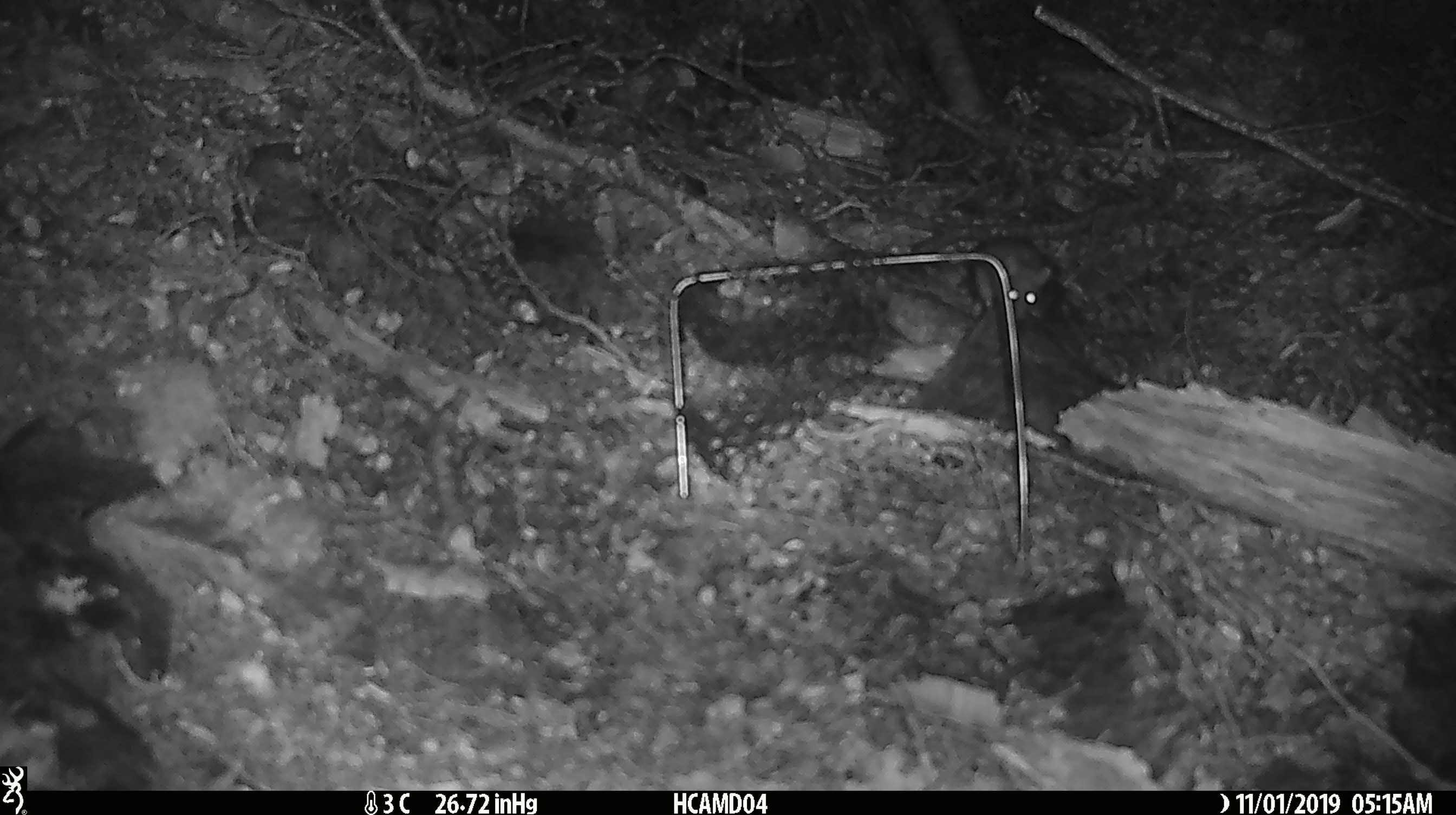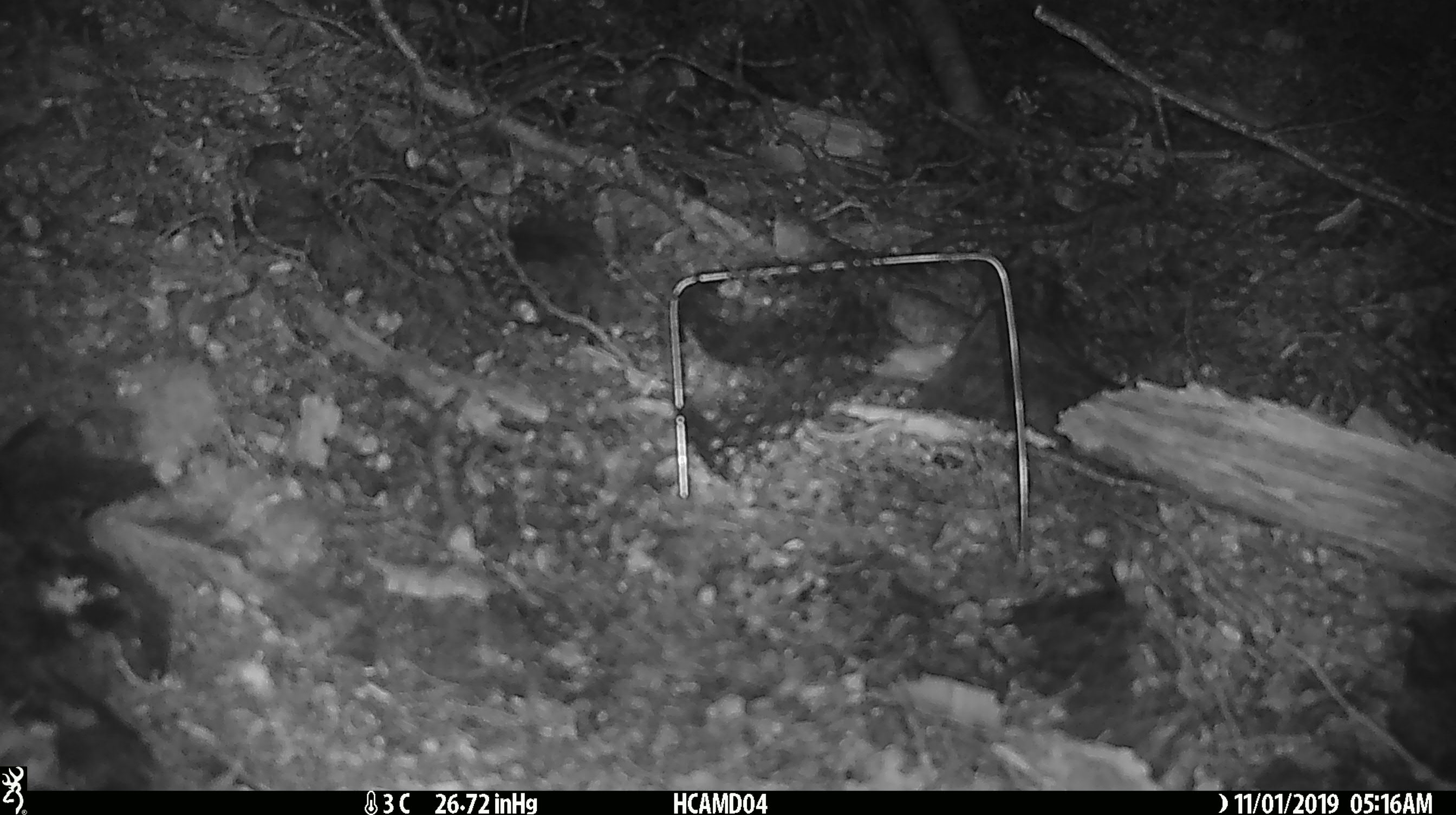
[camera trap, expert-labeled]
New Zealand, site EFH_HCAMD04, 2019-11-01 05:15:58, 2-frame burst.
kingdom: Animalia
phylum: Chordata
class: Mammalia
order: Rodentia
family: Muridae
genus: Mus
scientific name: Mus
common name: mouse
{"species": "mouse (Mus)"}